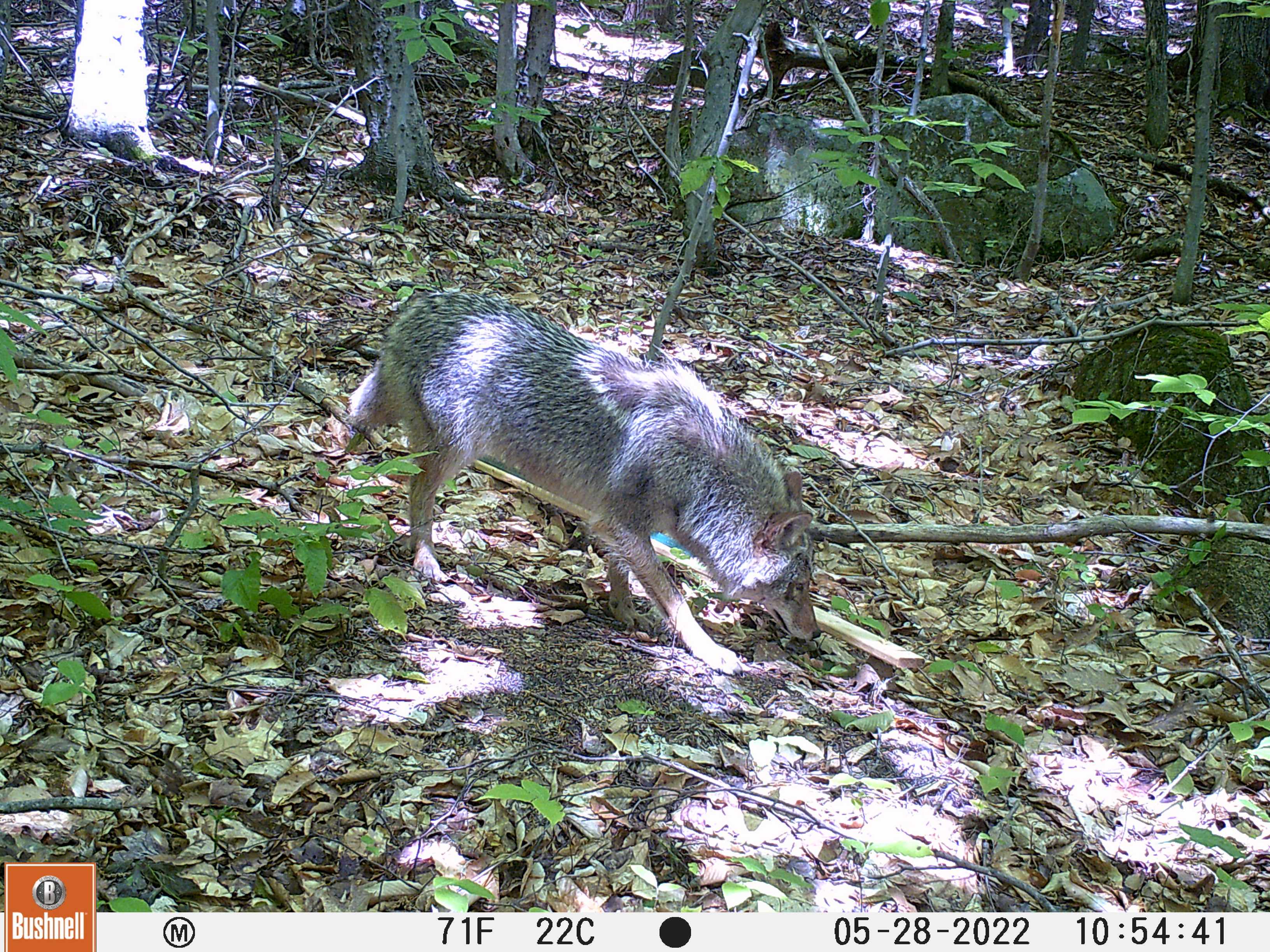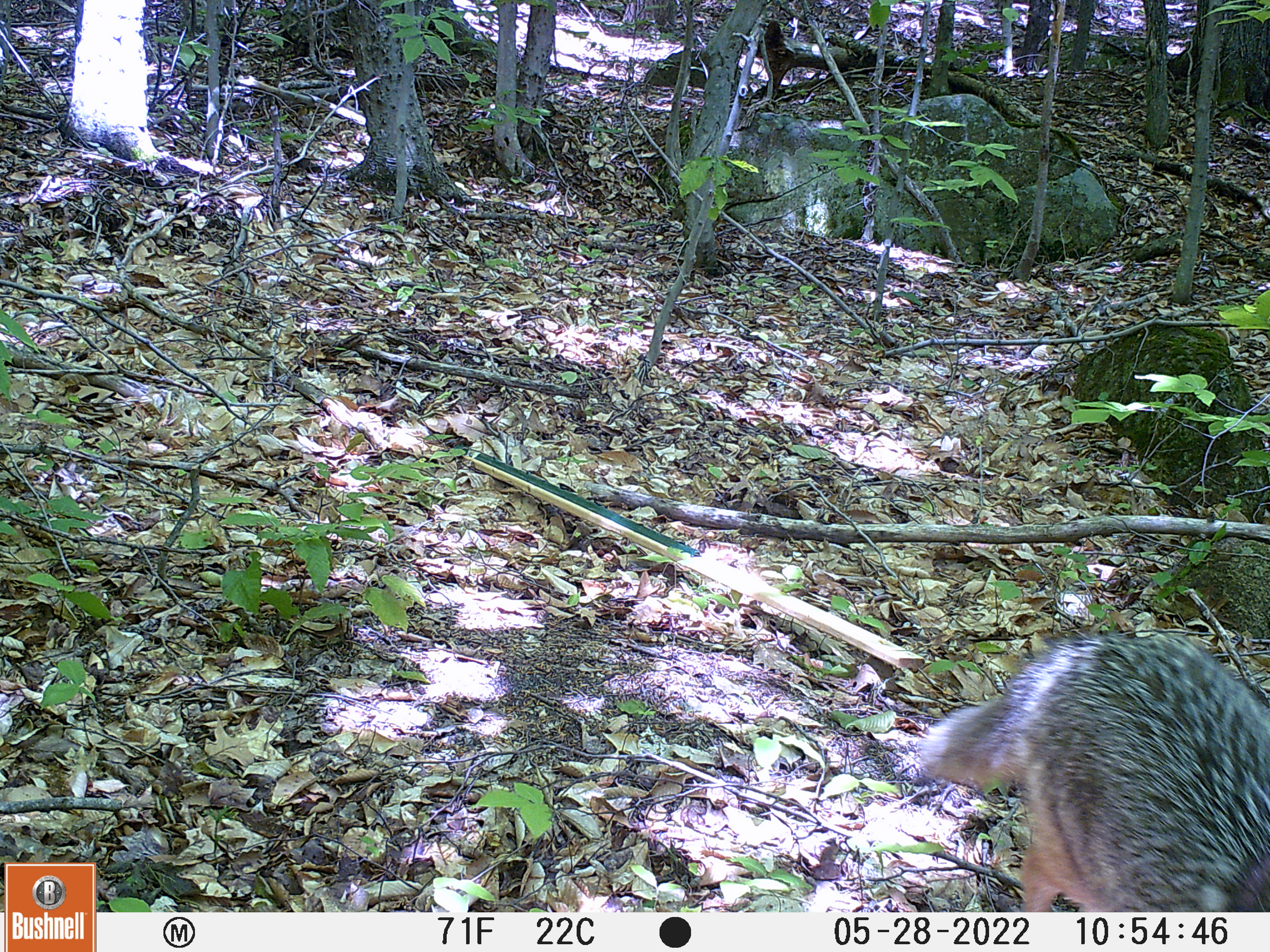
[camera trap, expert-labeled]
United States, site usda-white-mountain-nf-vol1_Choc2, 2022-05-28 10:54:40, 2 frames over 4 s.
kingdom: Animalia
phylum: Chordata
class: Mammalia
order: Carnivora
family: Canidae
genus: Canis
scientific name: Canis latrans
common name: coyote